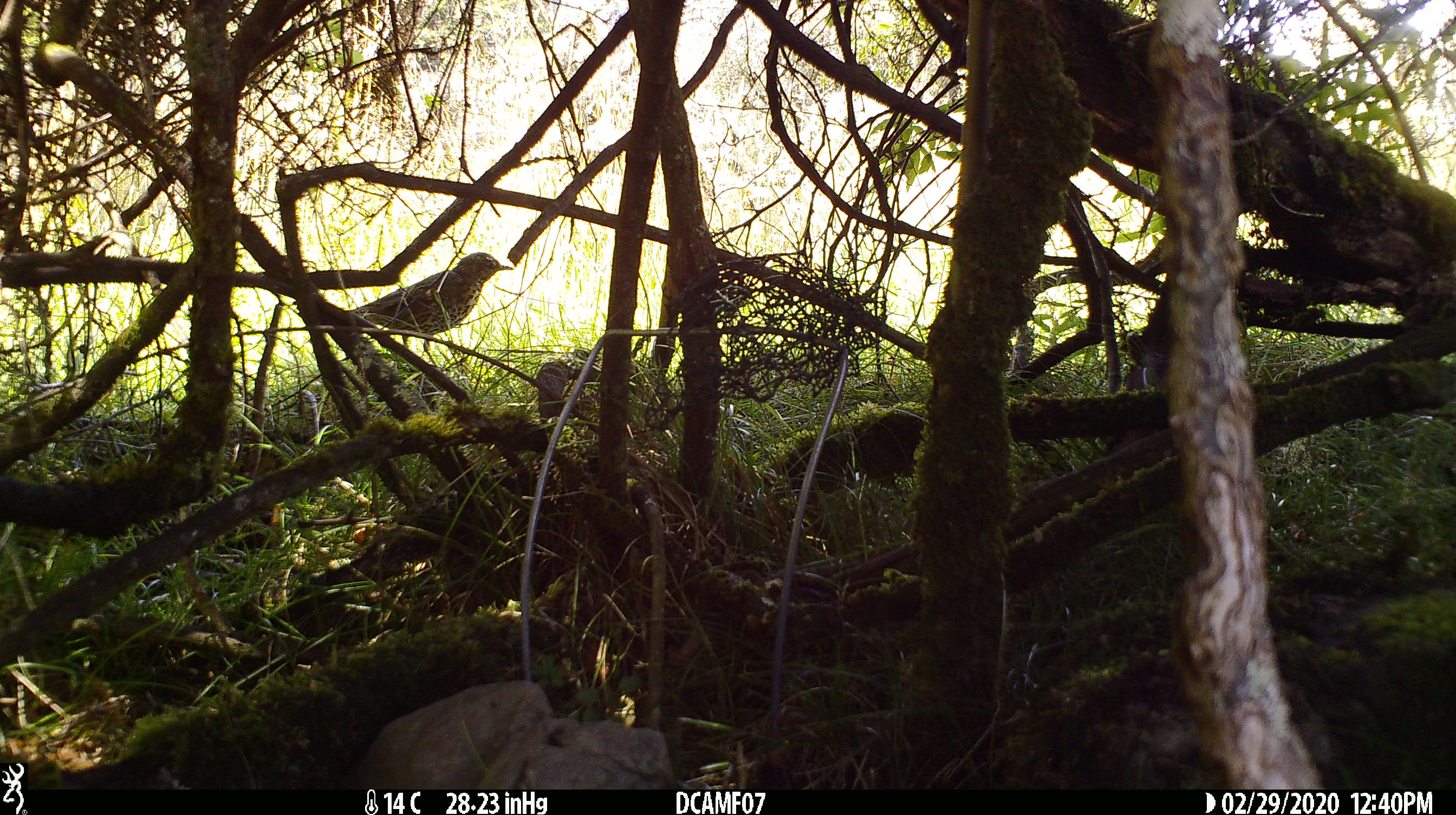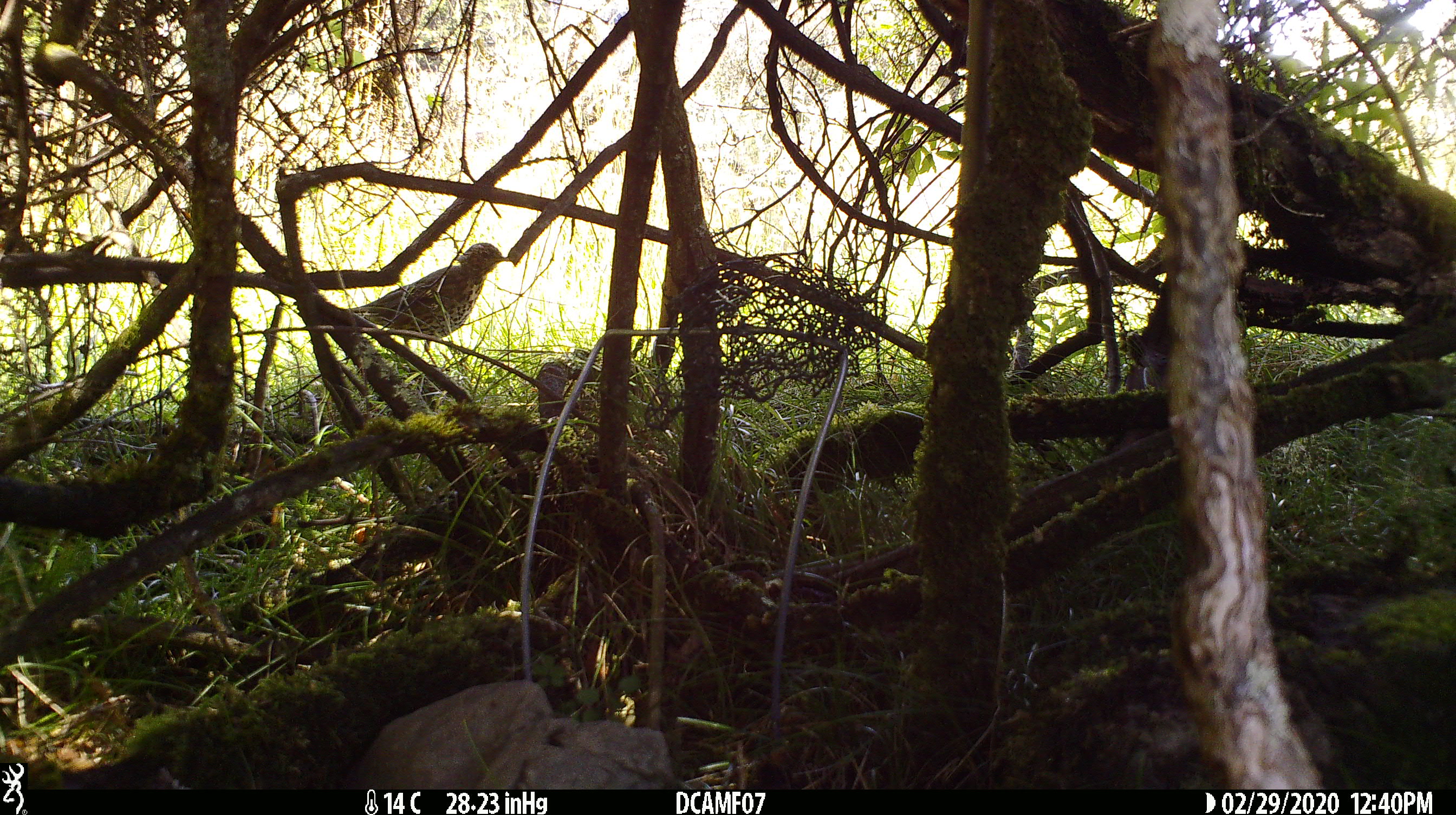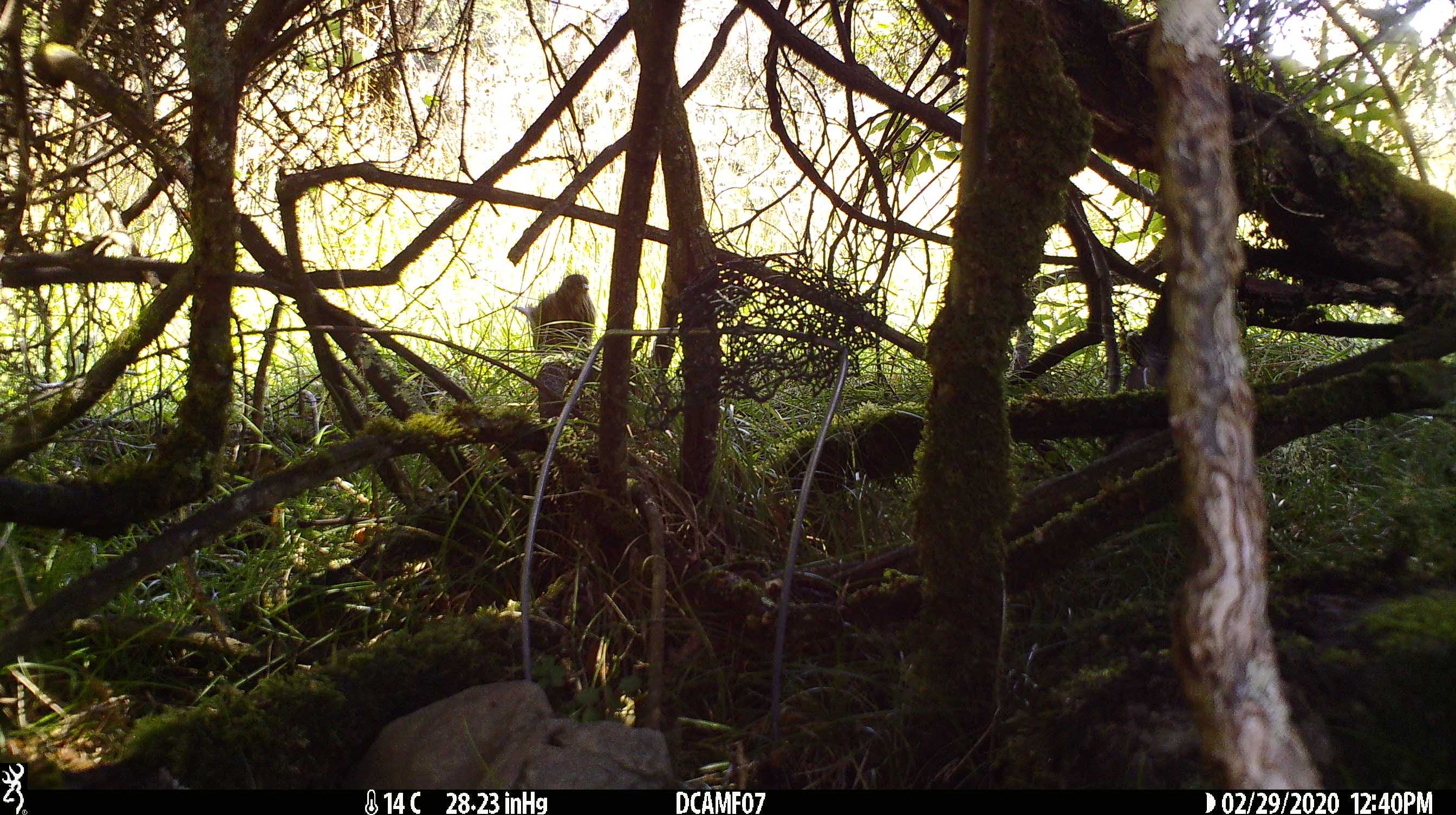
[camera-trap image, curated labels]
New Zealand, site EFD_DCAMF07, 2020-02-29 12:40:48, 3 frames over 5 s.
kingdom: Animalia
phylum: Chordata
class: Aves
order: Passeriformes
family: Turdidae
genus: Turdus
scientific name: Turdus philomelos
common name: song thrush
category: thrush